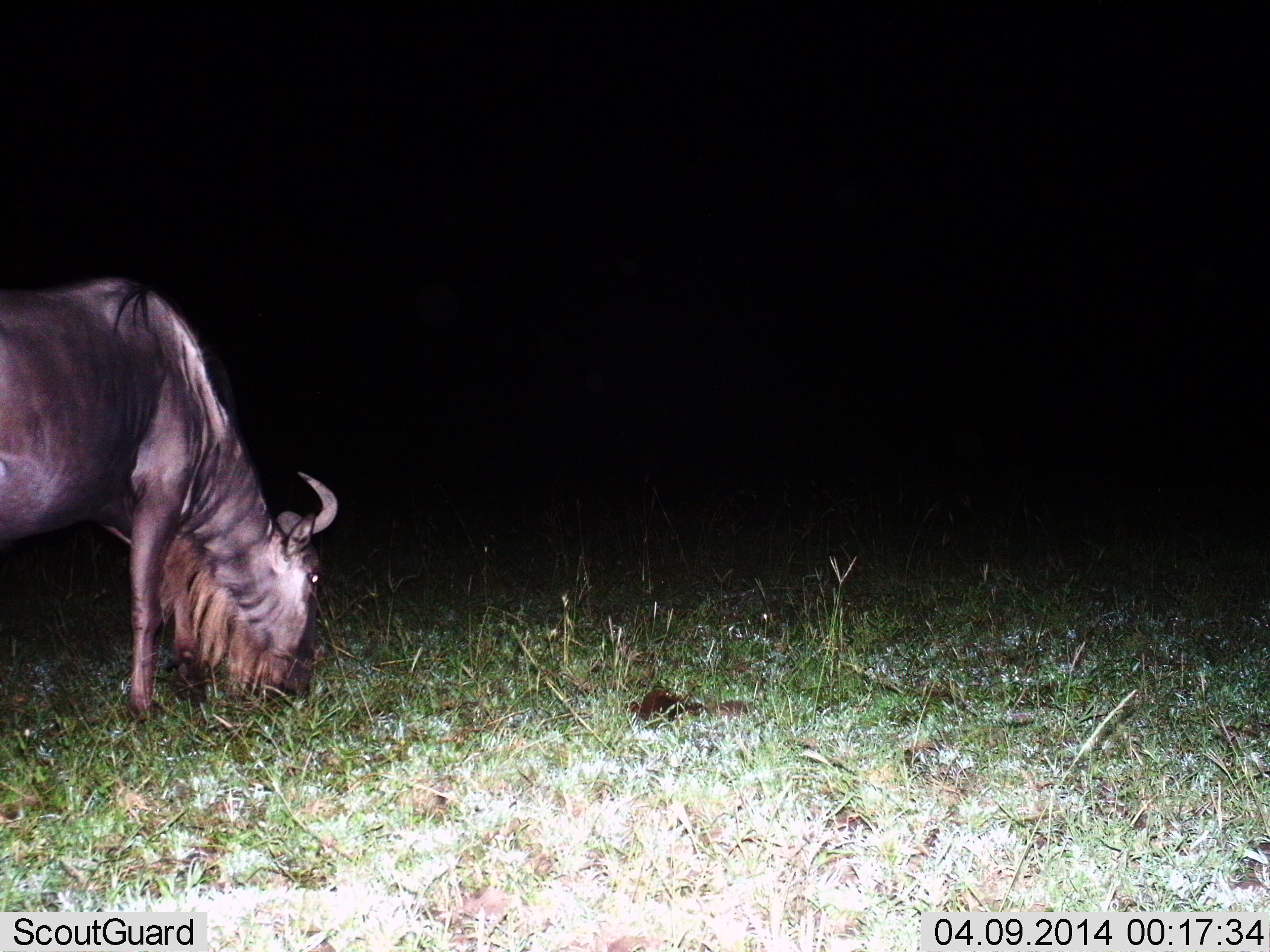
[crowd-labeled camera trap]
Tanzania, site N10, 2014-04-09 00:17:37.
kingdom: Animalia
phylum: Chordata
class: Mammalia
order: Artiodactyla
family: Bovidae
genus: Connochaetes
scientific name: Connochaetes taurinus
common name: blue wildebeest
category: wildebeest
Wildebeest (blue wildebeest) (Connochaetes taurinus), count 1. Behavior (volunteer vote fractions): standing 24%, resting 0%, moving 2%, interacting 0%. Young present (vote fraction): 1%. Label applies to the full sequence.